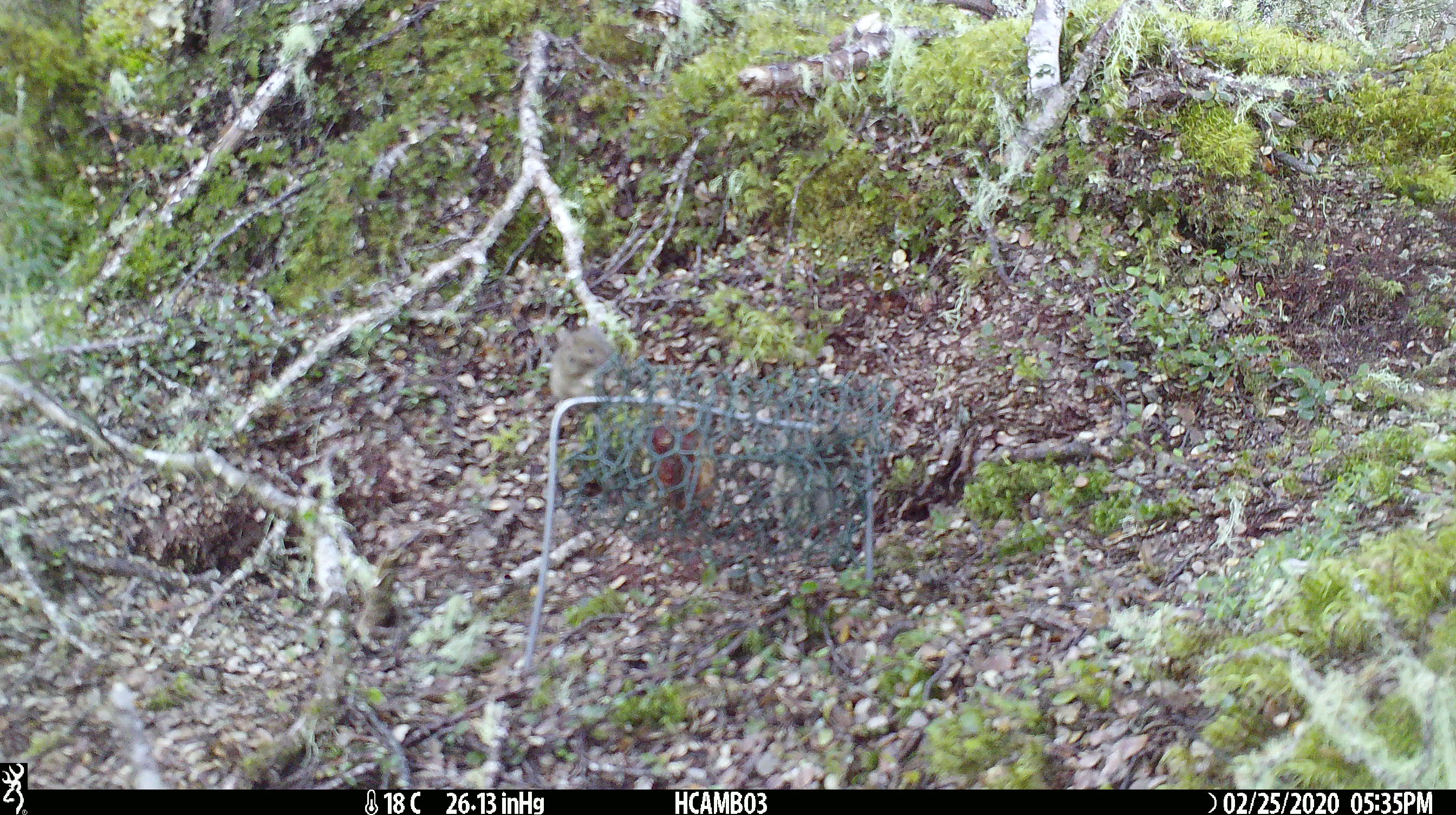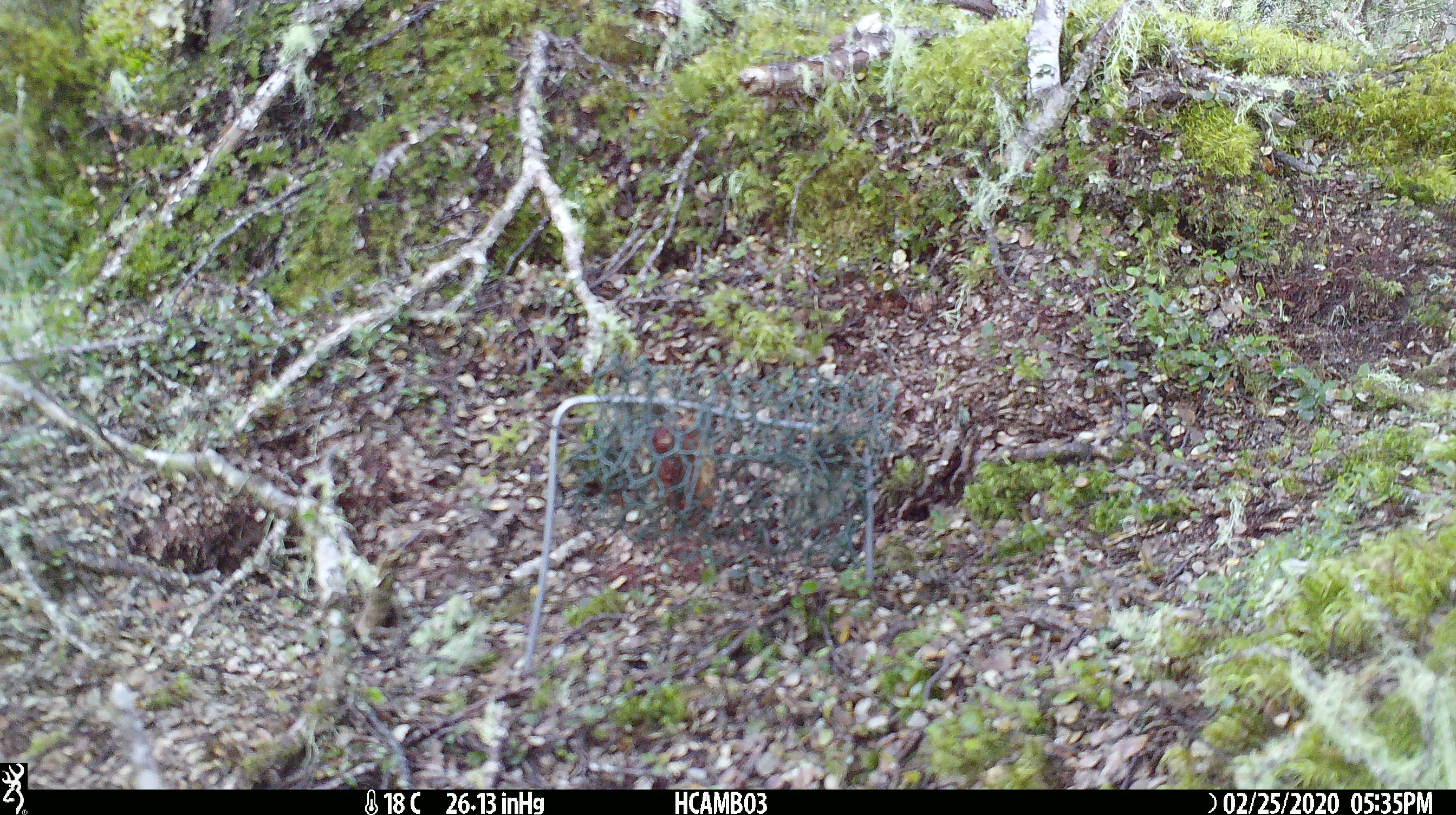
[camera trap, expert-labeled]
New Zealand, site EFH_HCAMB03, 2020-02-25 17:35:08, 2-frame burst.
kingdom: Animalia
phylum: Chordata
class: Mammalia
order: Rodentia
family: Muridae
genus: Mus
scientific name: Mus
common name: mouse